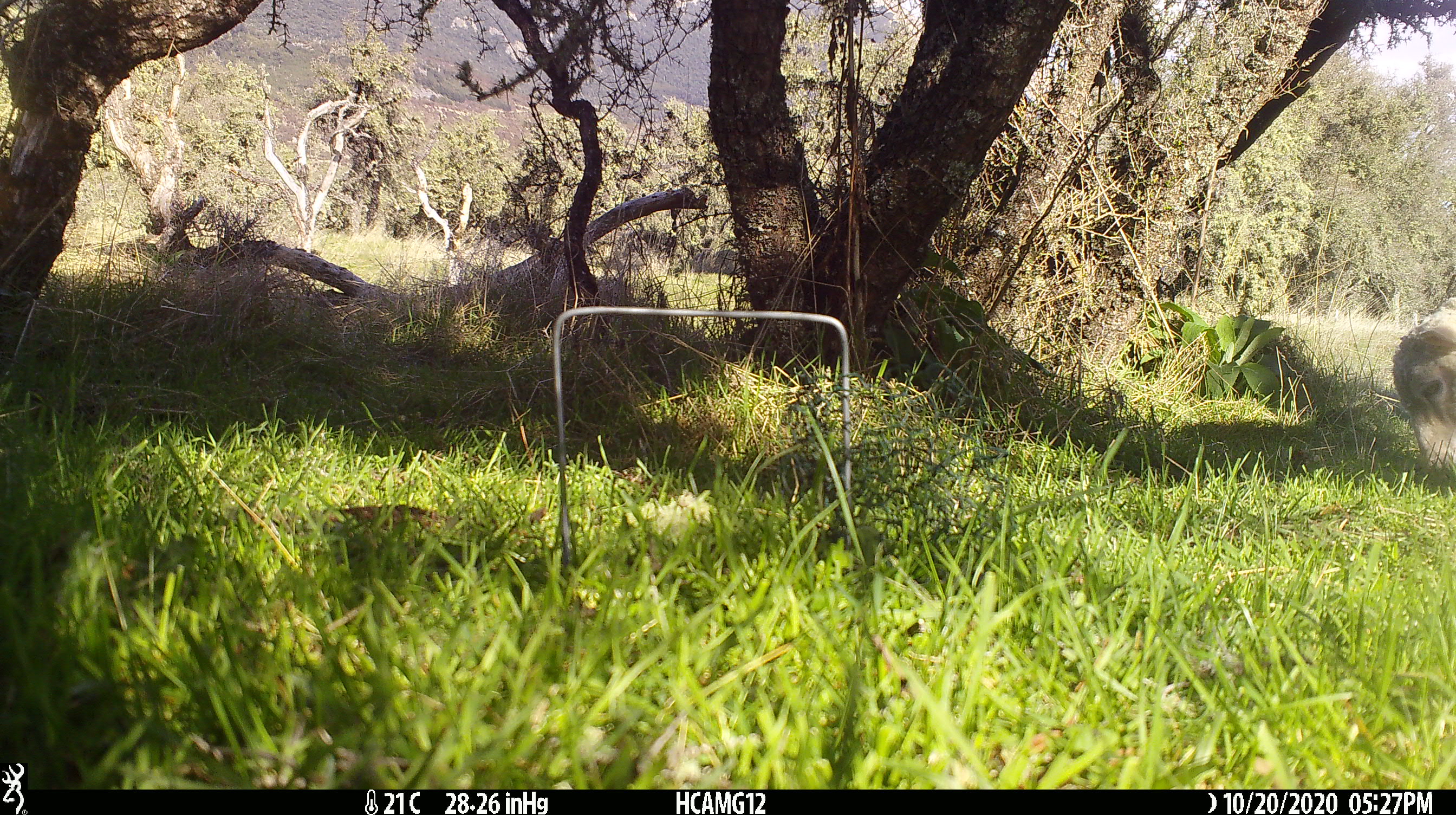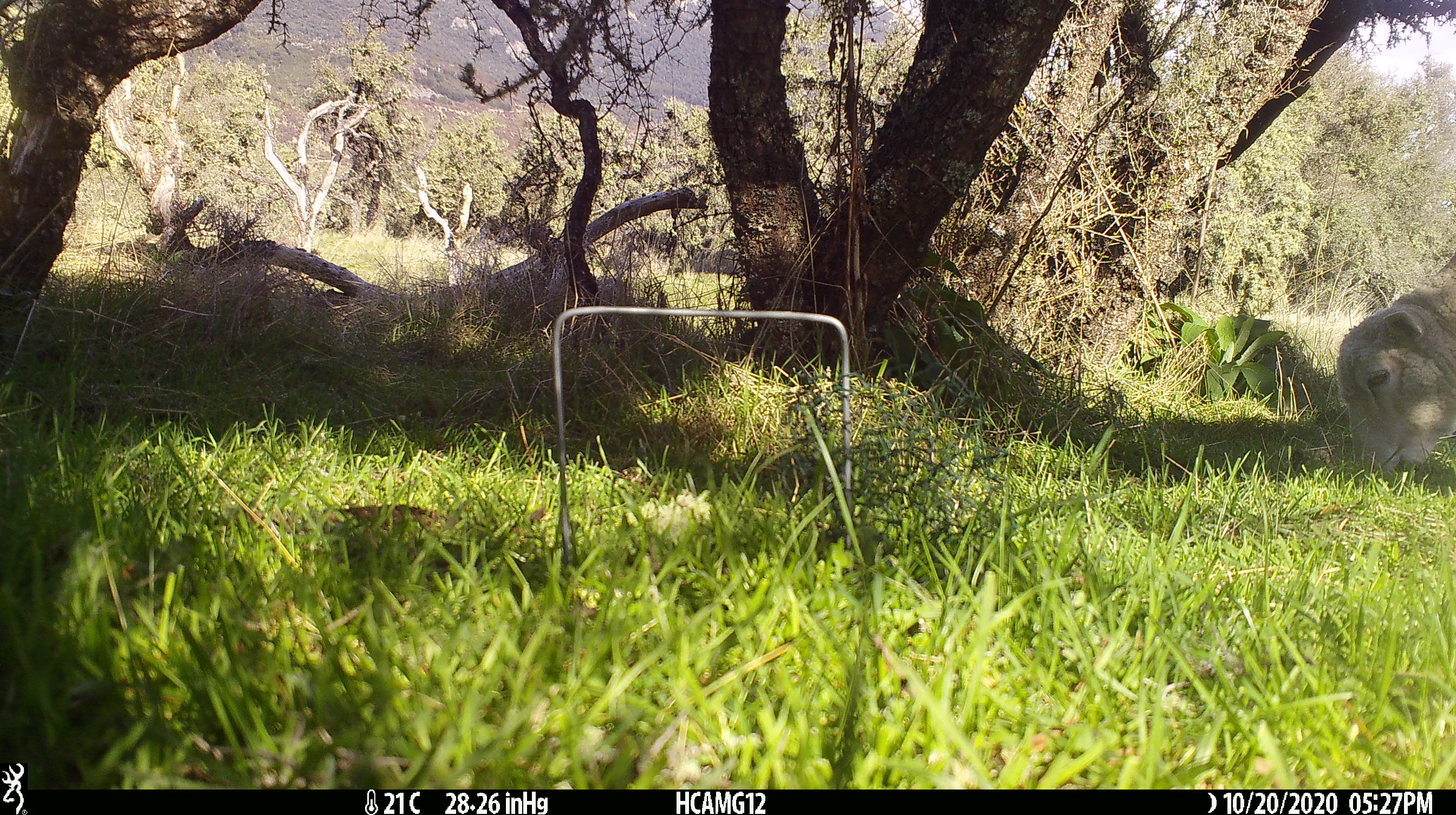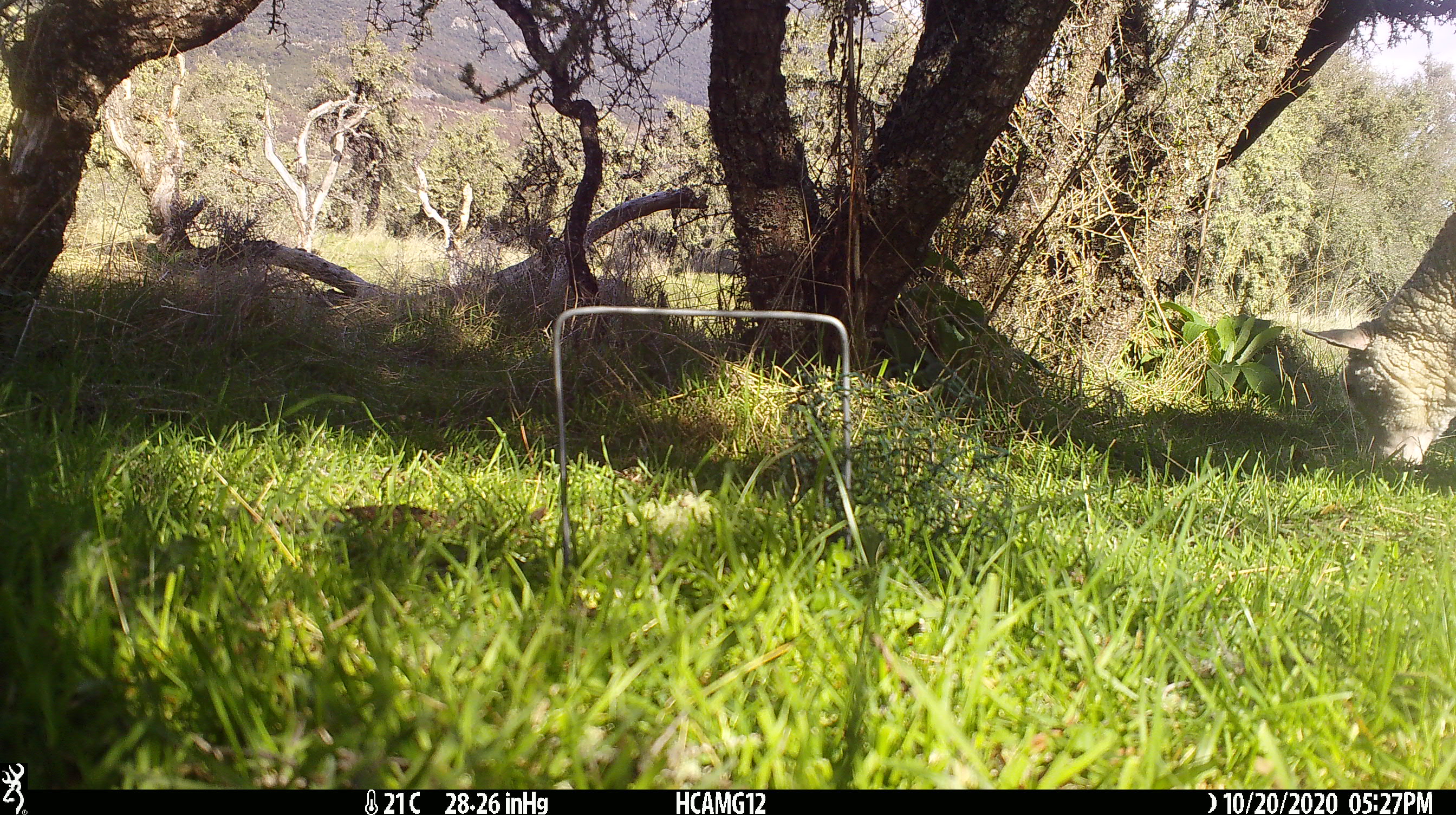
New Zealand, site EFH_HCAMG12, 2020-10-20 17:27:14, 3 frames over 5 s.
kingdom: Animalia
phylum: Chordata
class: Mammalia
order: Artiodactyla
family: Bovidae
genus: Ovis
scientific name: Ovis aries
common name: domestic sheep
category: sheep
Sheep (domestic sheep) (Ovis aries).